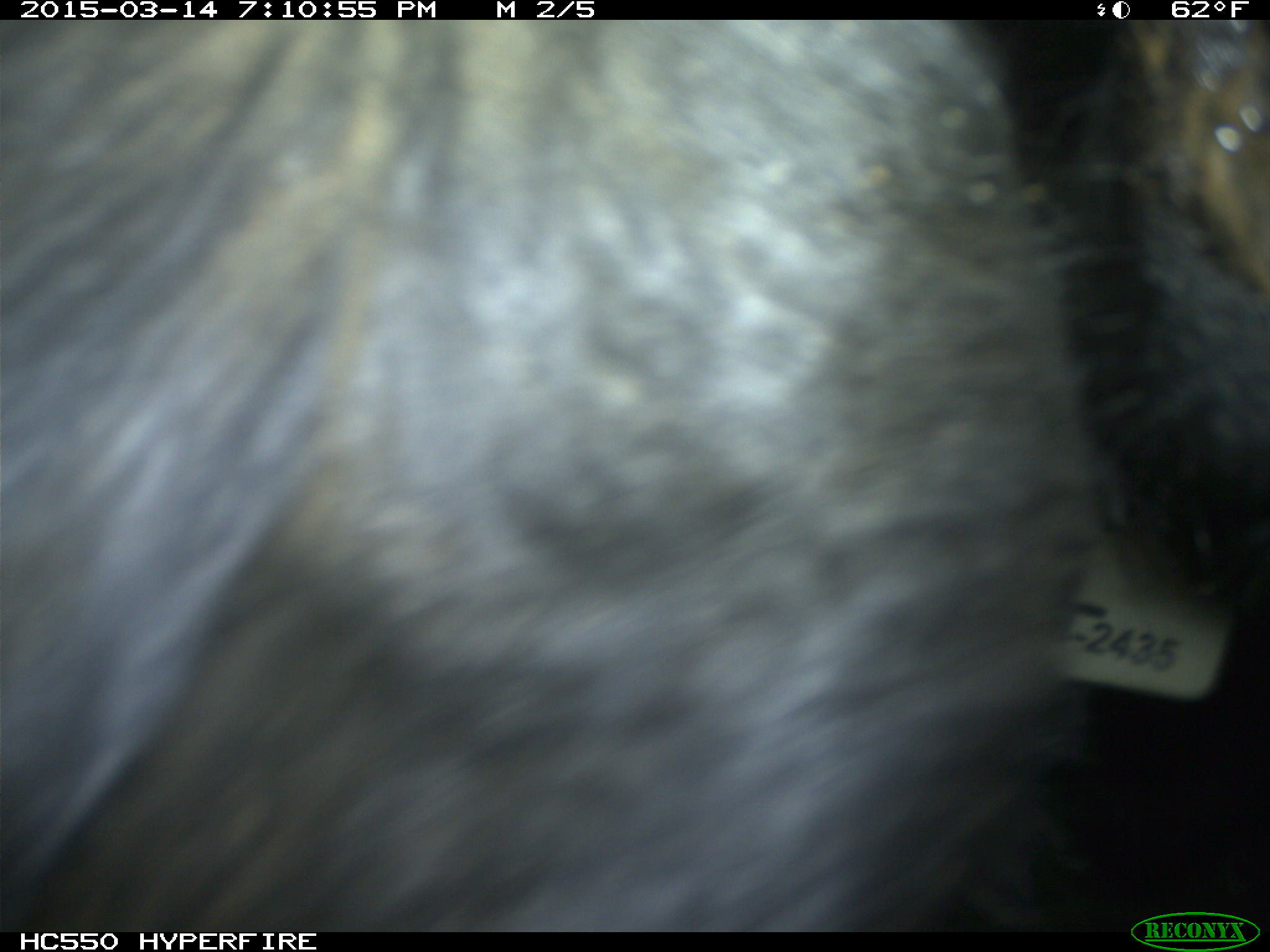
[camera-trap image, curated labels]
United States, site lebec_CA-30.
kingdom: Animalia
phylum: Chordata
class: Mammalia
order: Artiodactyla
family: Bovidae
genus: Bos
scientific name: Bos taurus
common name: domestic cow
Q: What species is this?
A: Bos taurus (domestic cow).